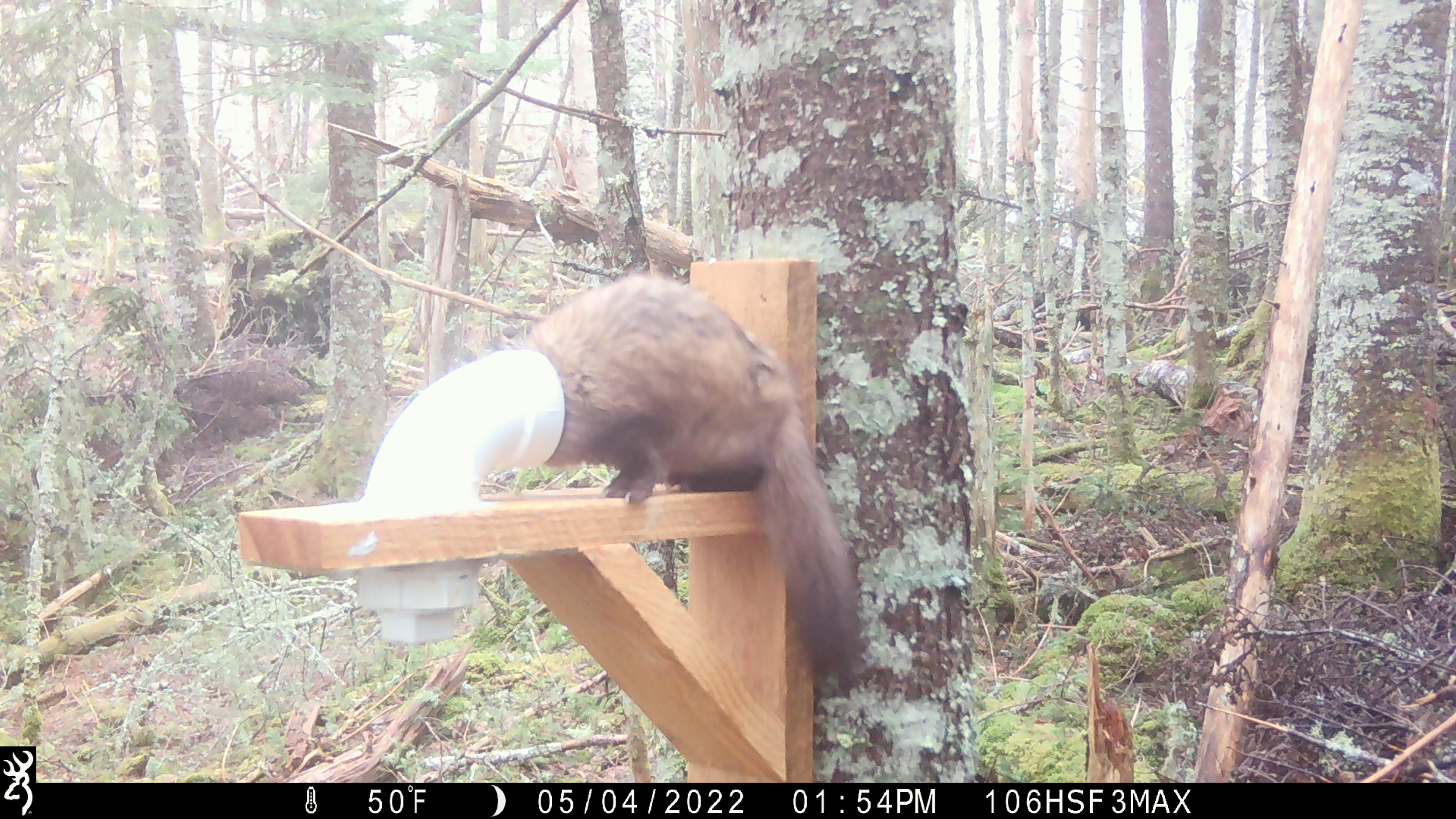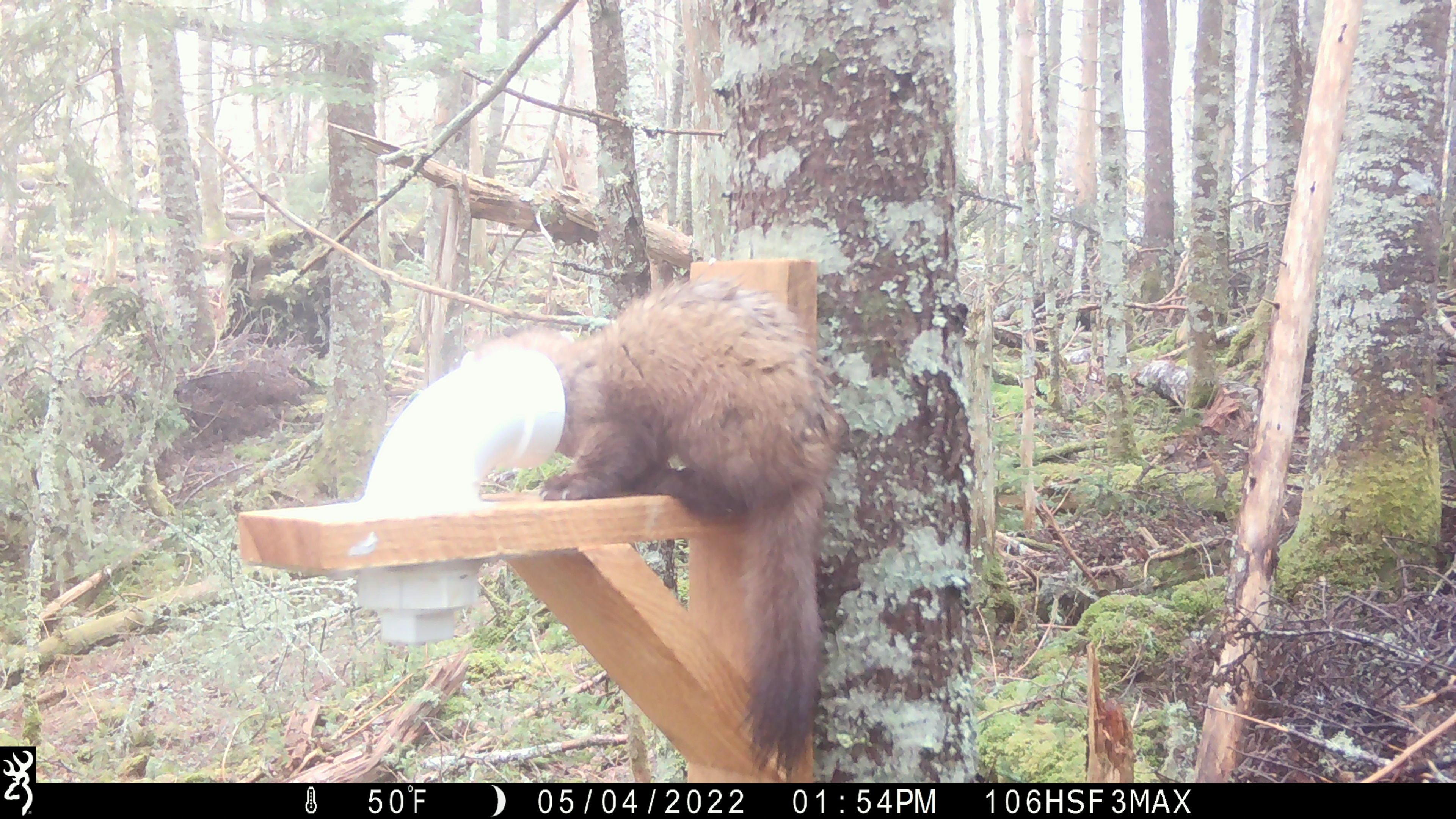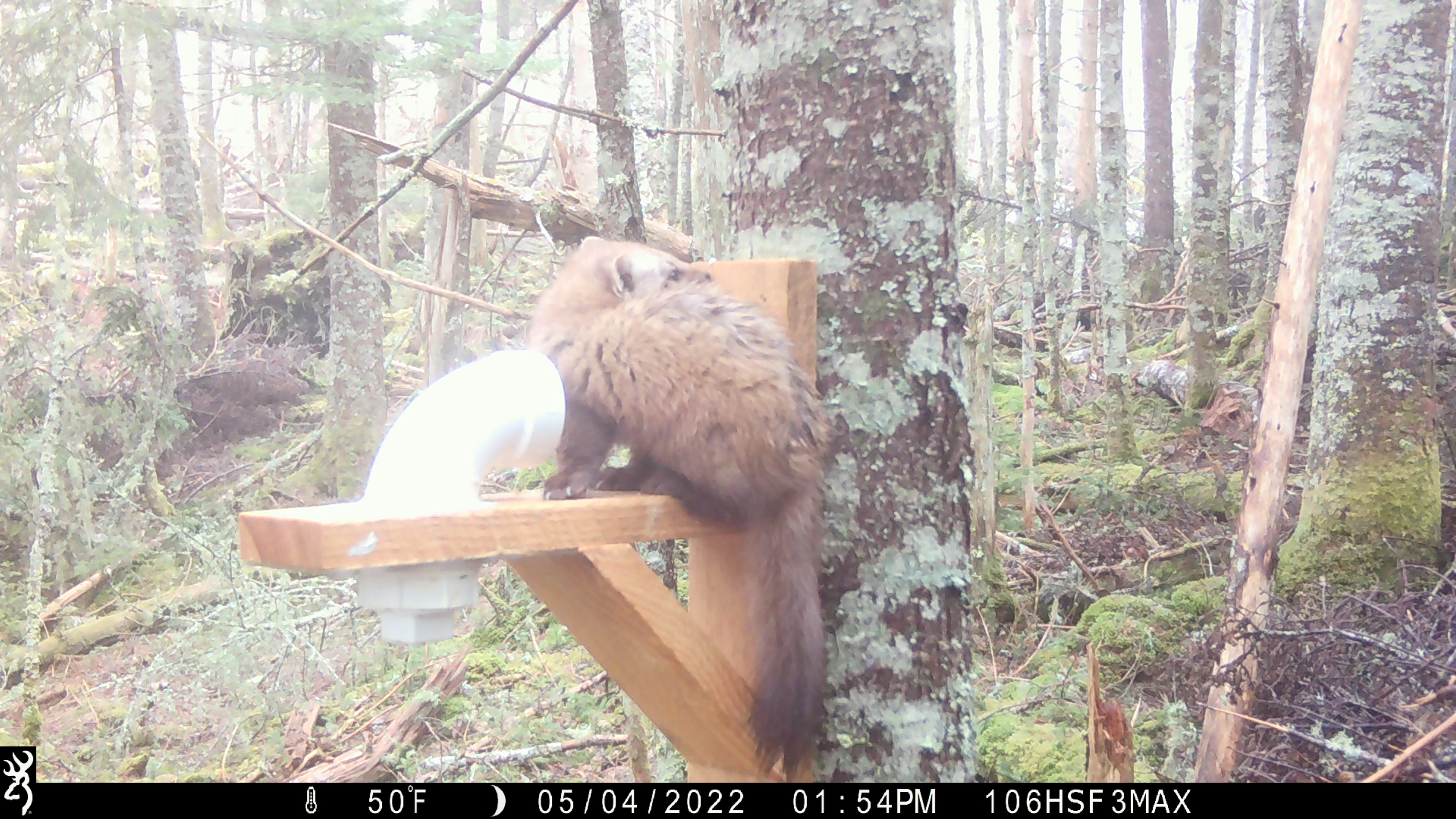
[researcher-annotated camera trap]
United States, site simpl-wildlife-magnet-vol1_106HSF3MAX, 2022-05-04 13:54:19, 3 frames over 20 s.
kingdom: Animalia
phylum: Chordata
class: Mammalia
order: Carnivora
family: Mustelidae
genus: Martes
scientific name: Martes americana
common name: american marten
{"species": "american marten (Martes americana)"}